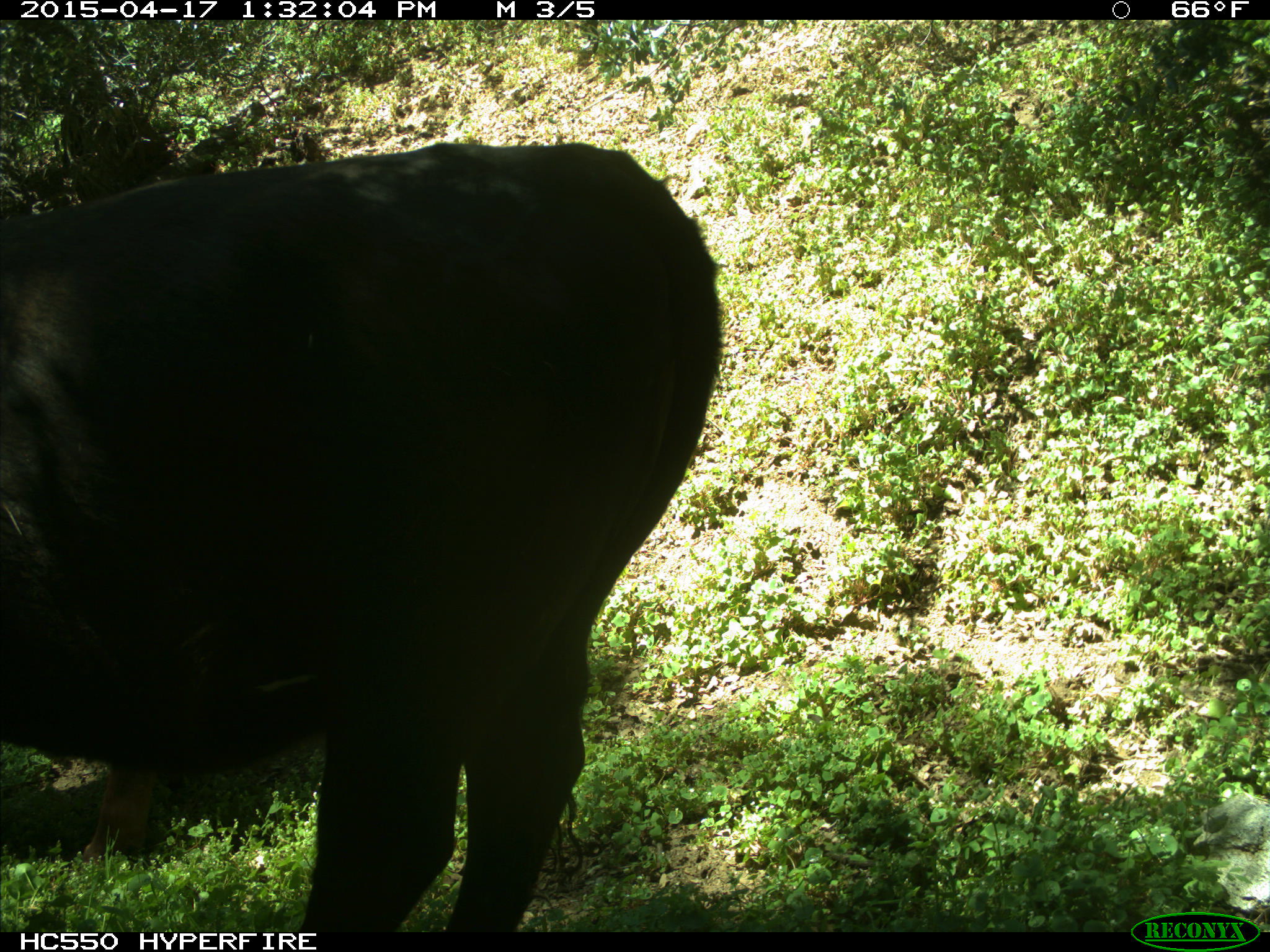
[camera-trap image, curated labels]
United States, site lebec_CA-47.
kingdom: Animalia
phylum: Chordata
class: Mammalia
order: Artiodactyla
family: Bovidae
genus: Bos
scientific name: Bos taurus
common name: domestic cow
Bos taurus (domestic cow).